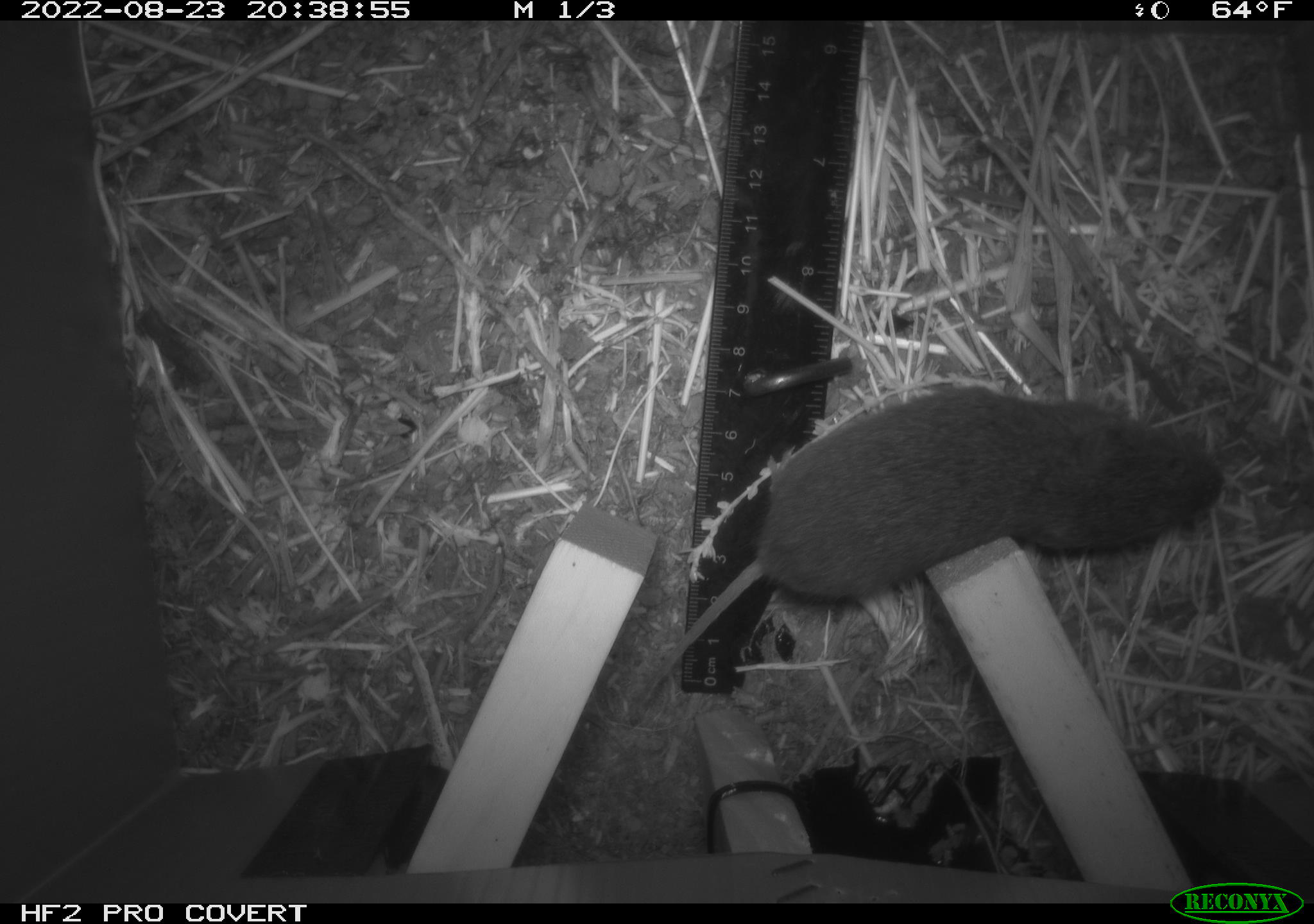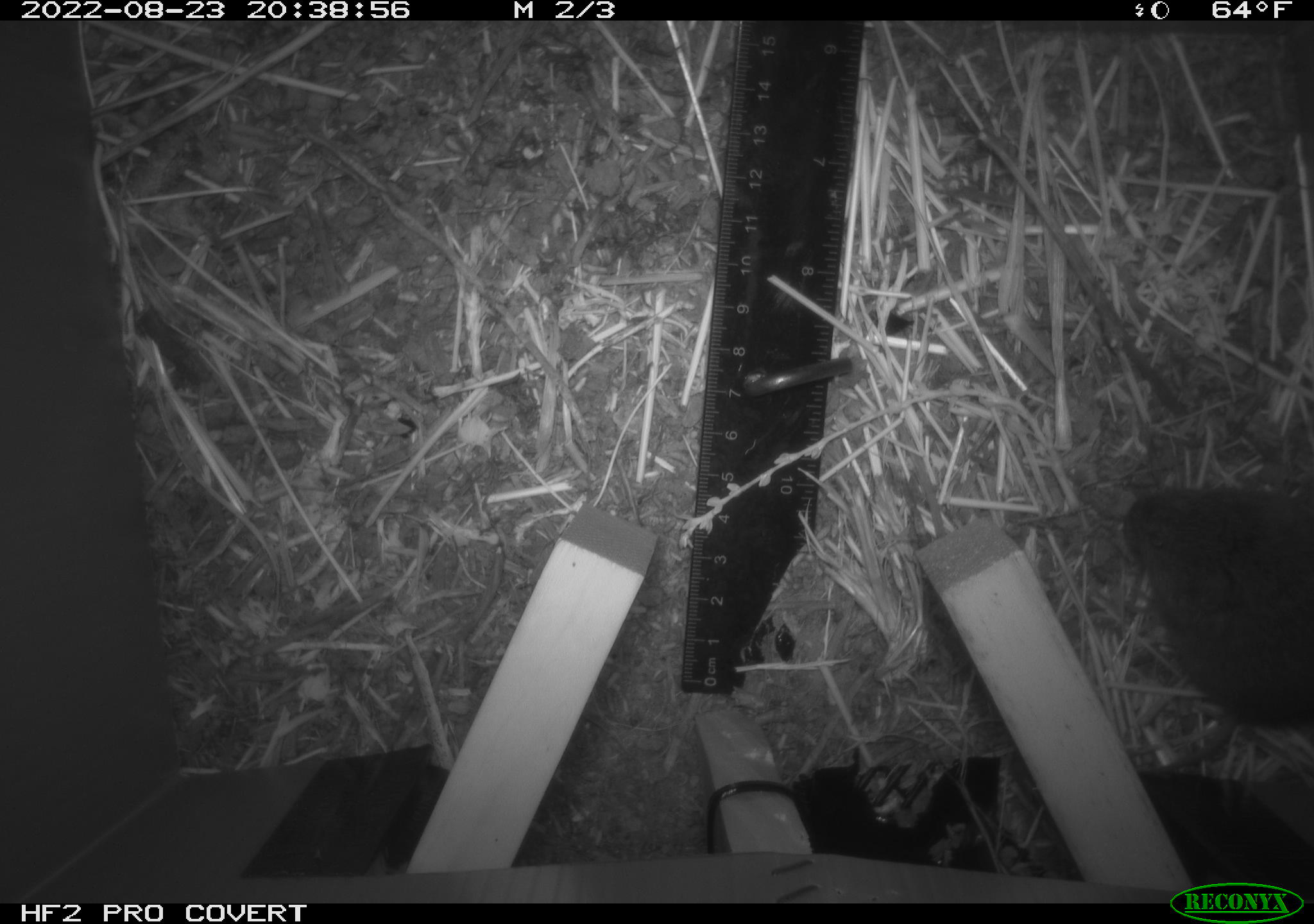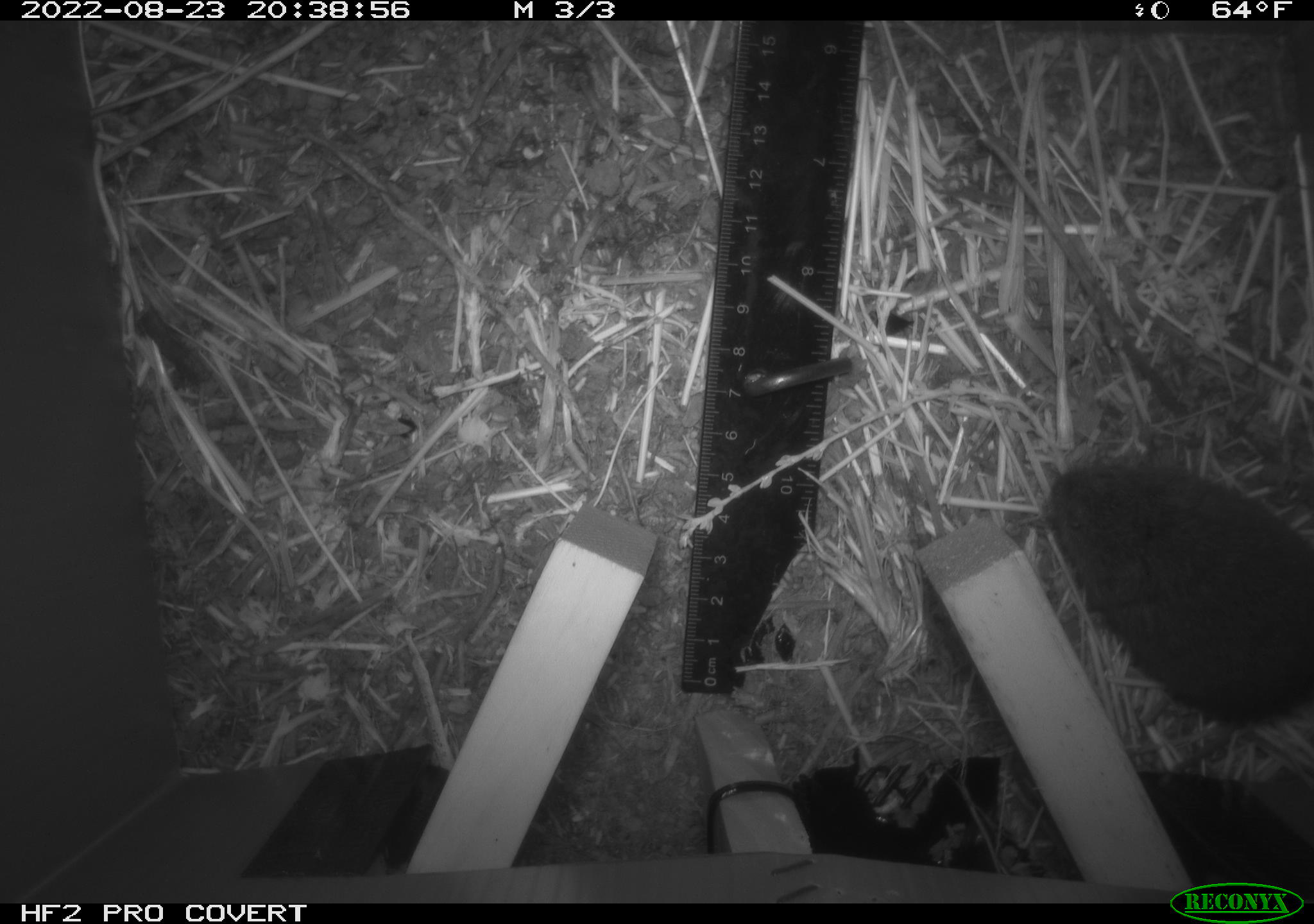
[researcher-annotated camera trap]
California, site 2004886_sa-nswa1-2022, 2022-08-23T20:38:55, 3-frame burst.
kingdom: Animalia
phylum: Chordata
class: Mammalia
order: Rodentia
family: Cricetidae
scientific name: Cricetidae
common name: hamsters, voles, lemmings, and allies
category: cricetidae family